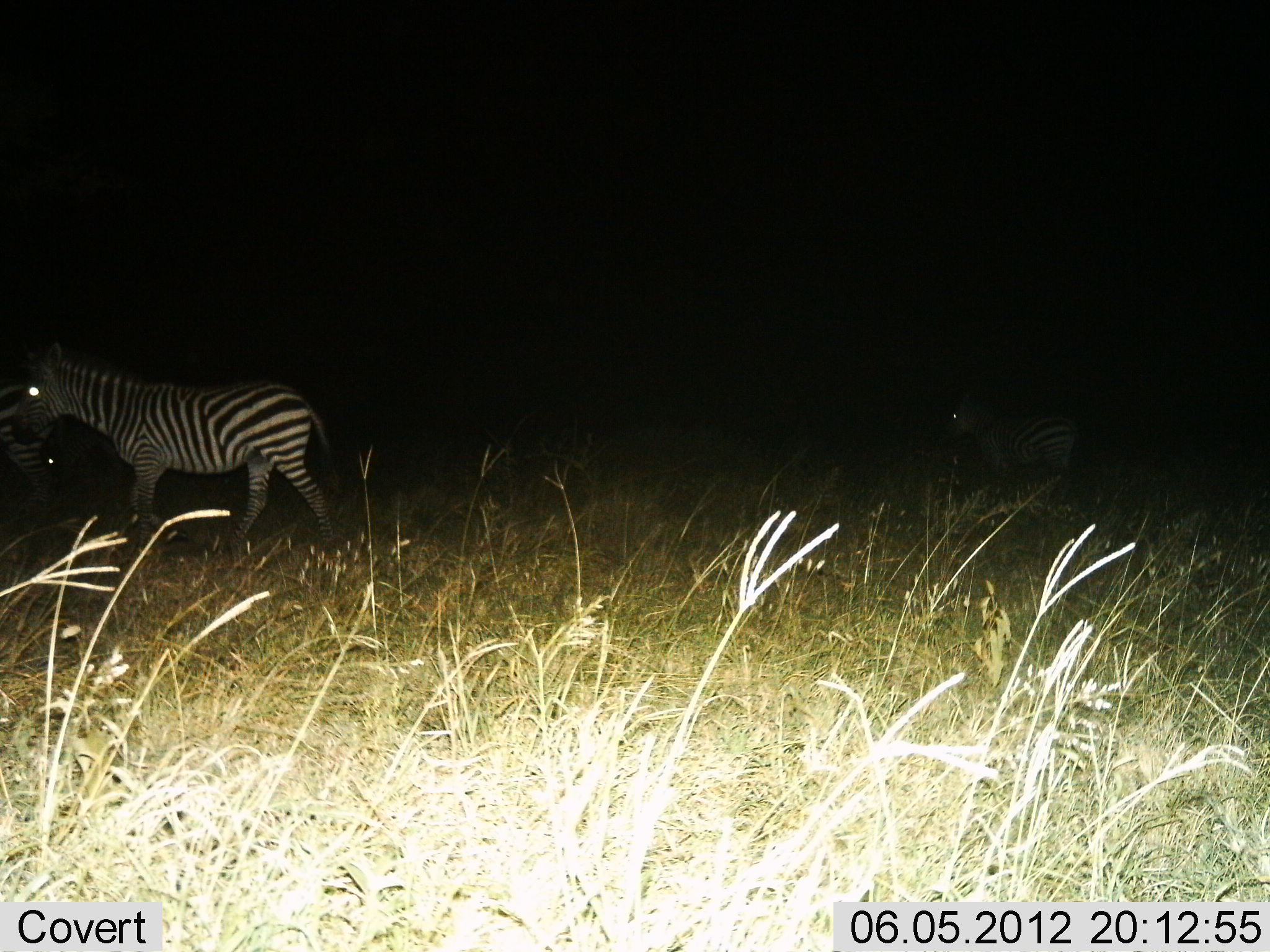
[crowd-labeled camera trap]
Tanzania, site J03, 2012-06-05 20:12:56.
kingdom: Animalia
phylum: Chordata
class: Mammalia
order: Perissodactyla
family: Equidae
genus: Equus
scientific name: Equus quagga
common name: plains zebra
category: zebra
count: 3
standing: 50%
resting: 0%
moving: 70%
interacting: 0%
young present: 0%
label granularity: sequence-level